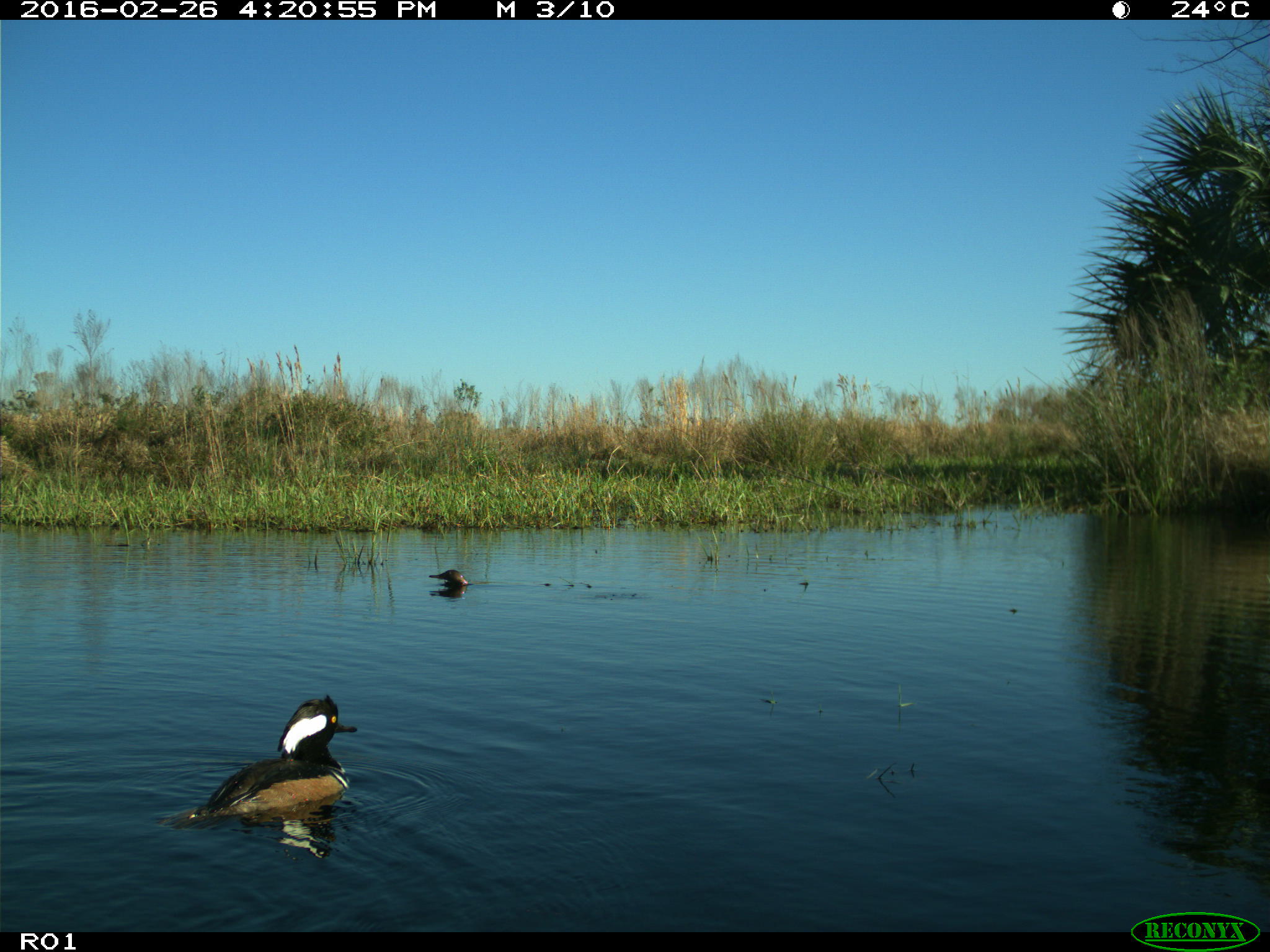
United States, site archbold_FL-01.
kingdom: Animalia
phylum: Chordata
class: Aves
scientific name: Aves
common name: birds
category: unidentified bird